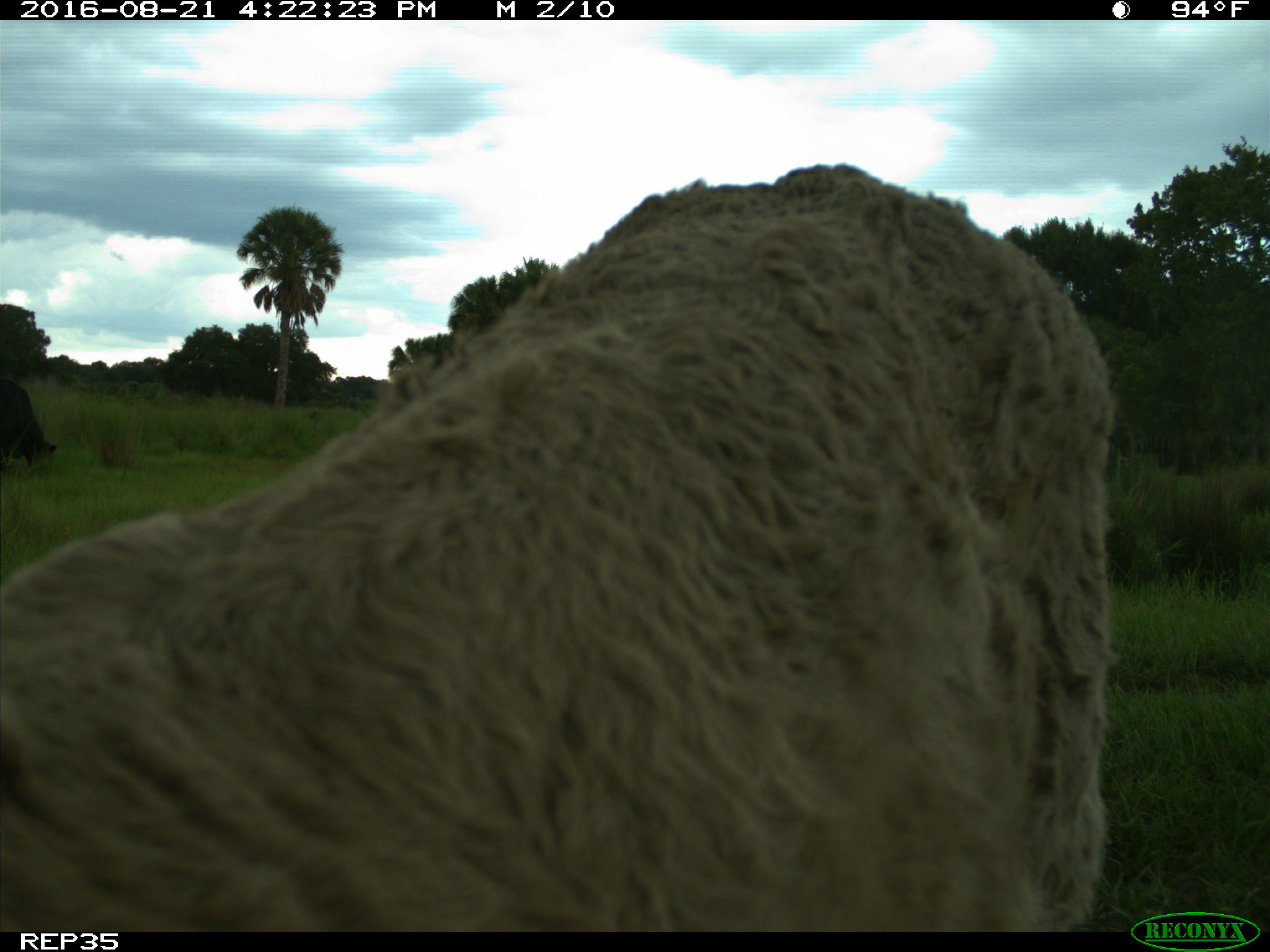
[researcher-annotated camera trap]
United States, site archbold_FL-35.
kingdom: Animalia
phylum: Chordata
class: Mammalia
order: Artiodactyla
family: Bovidae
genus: Bos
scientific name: Bos taurus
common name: domestic cow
Bos taurus (domestic cow).